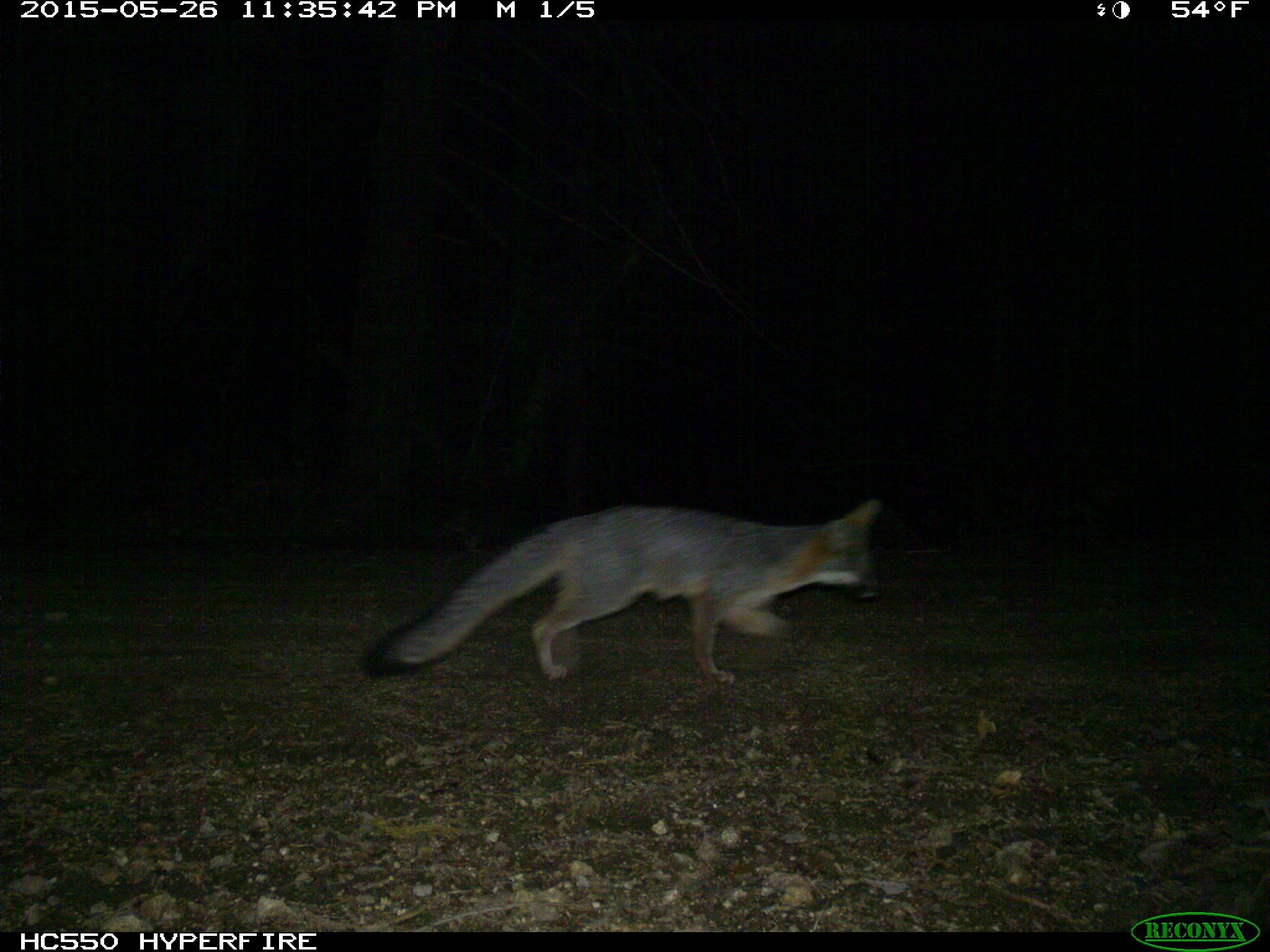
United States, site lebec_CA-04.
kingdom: Animalia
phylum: Chordata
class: Mammalia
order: Carnivora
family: Canidae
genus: Urocyon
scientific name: Urocyon cinereoargenteus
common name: gray fox